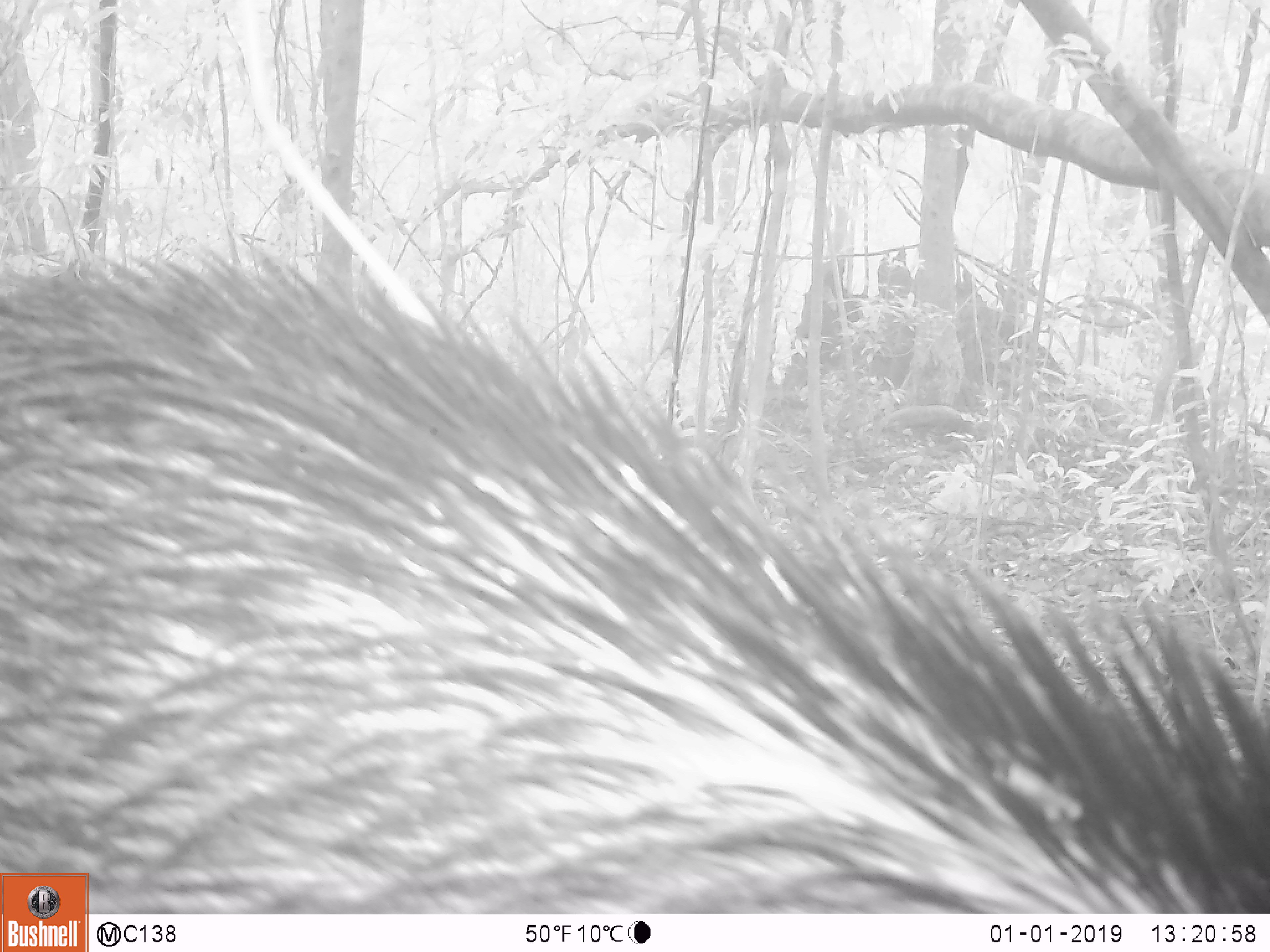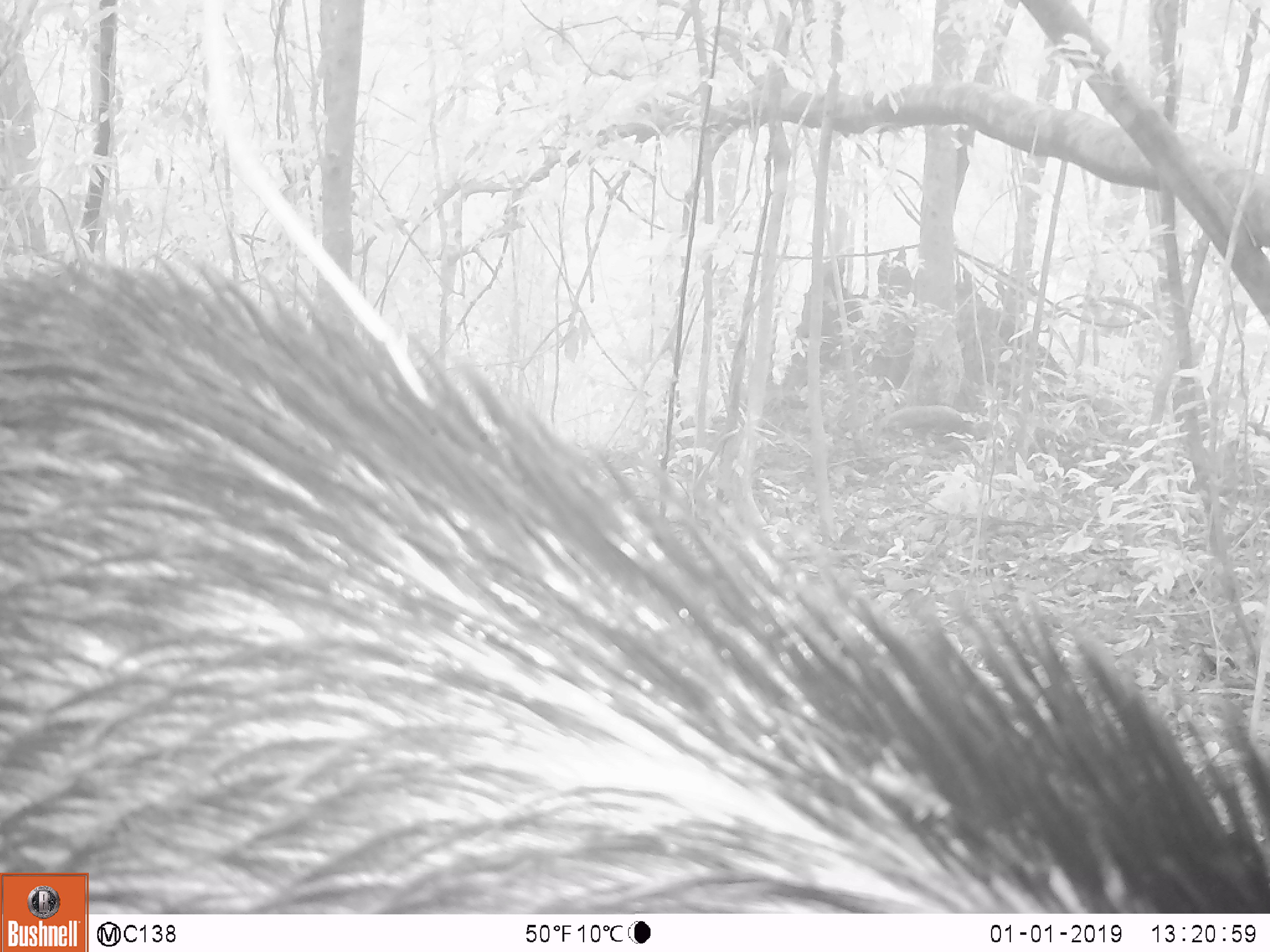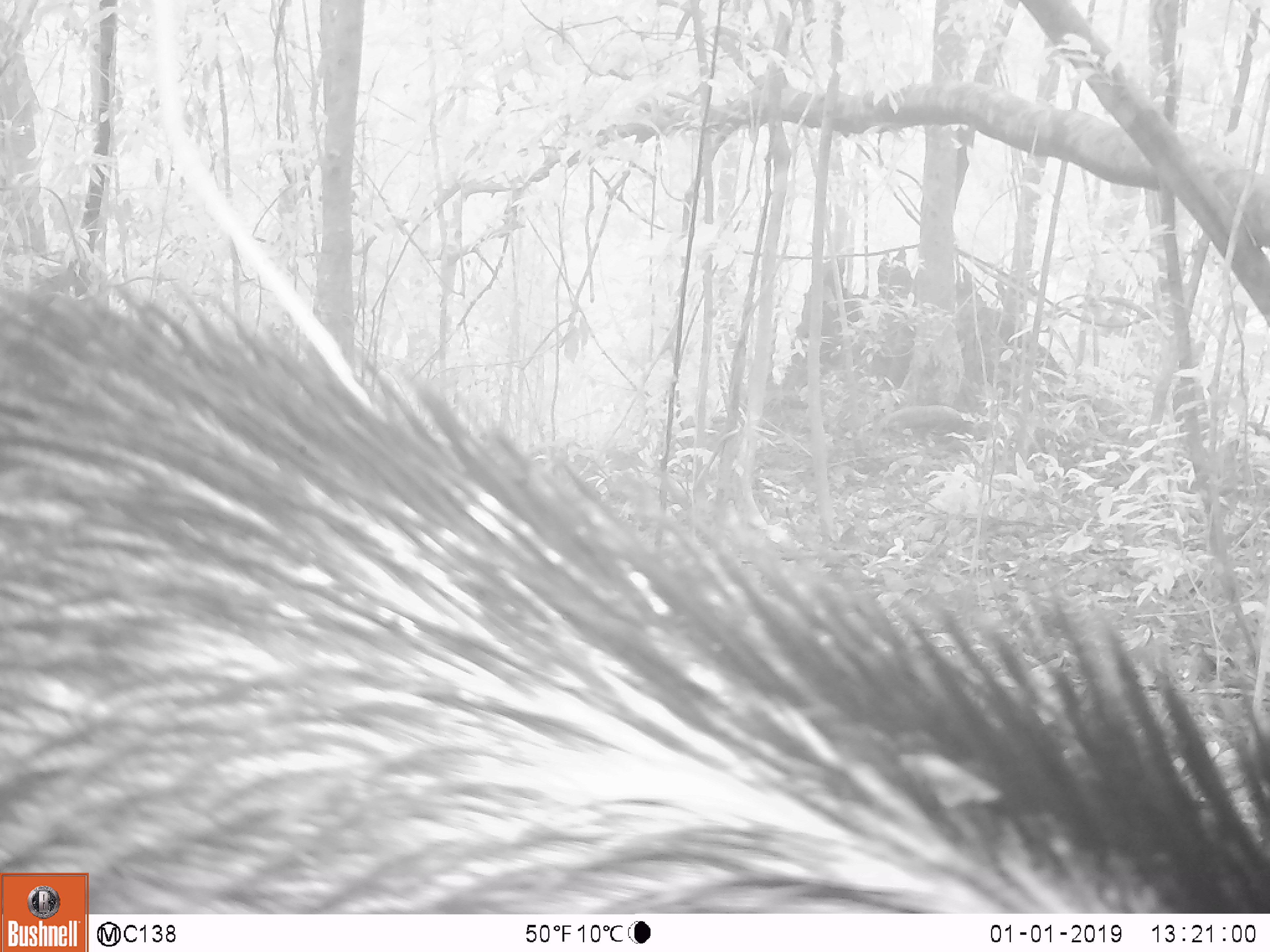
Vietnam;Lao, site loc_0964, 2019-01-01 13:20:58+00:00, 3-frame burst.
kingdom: Animalia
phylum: Chordata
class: Mammalia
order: Artiodactyla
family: Suidae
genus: Sus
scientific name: Sus scrofa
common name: eurasian wild pig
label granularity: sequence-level